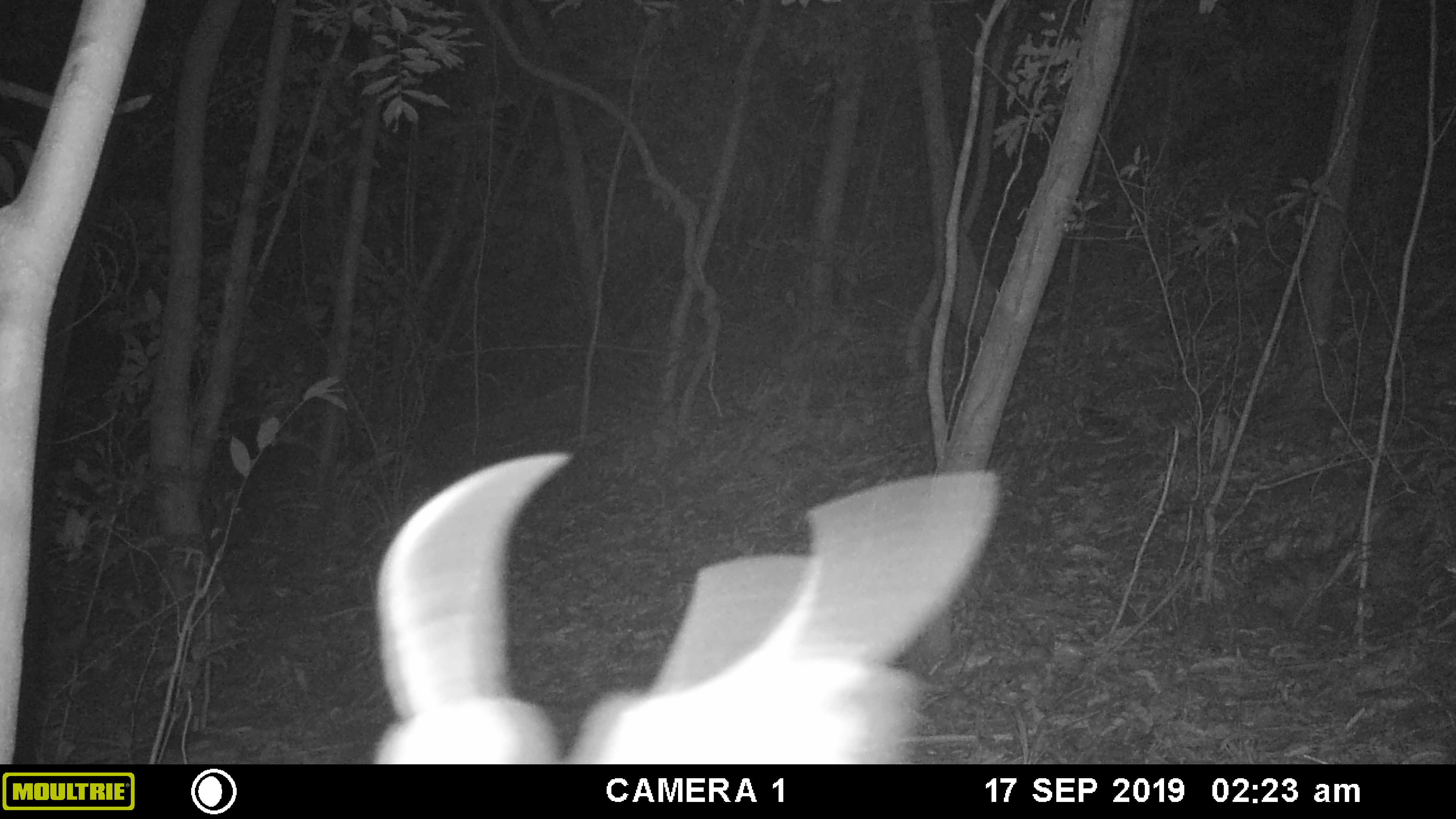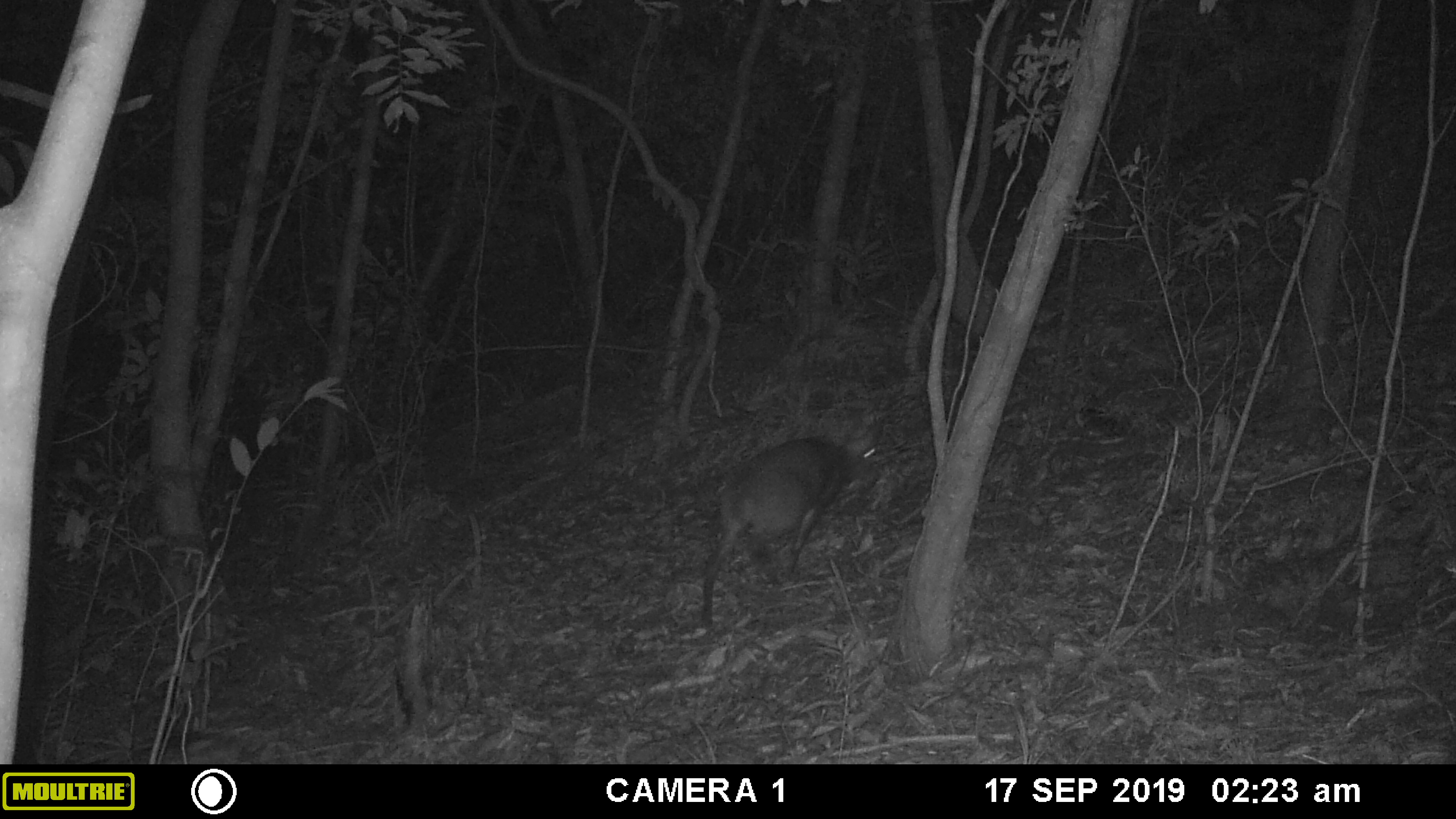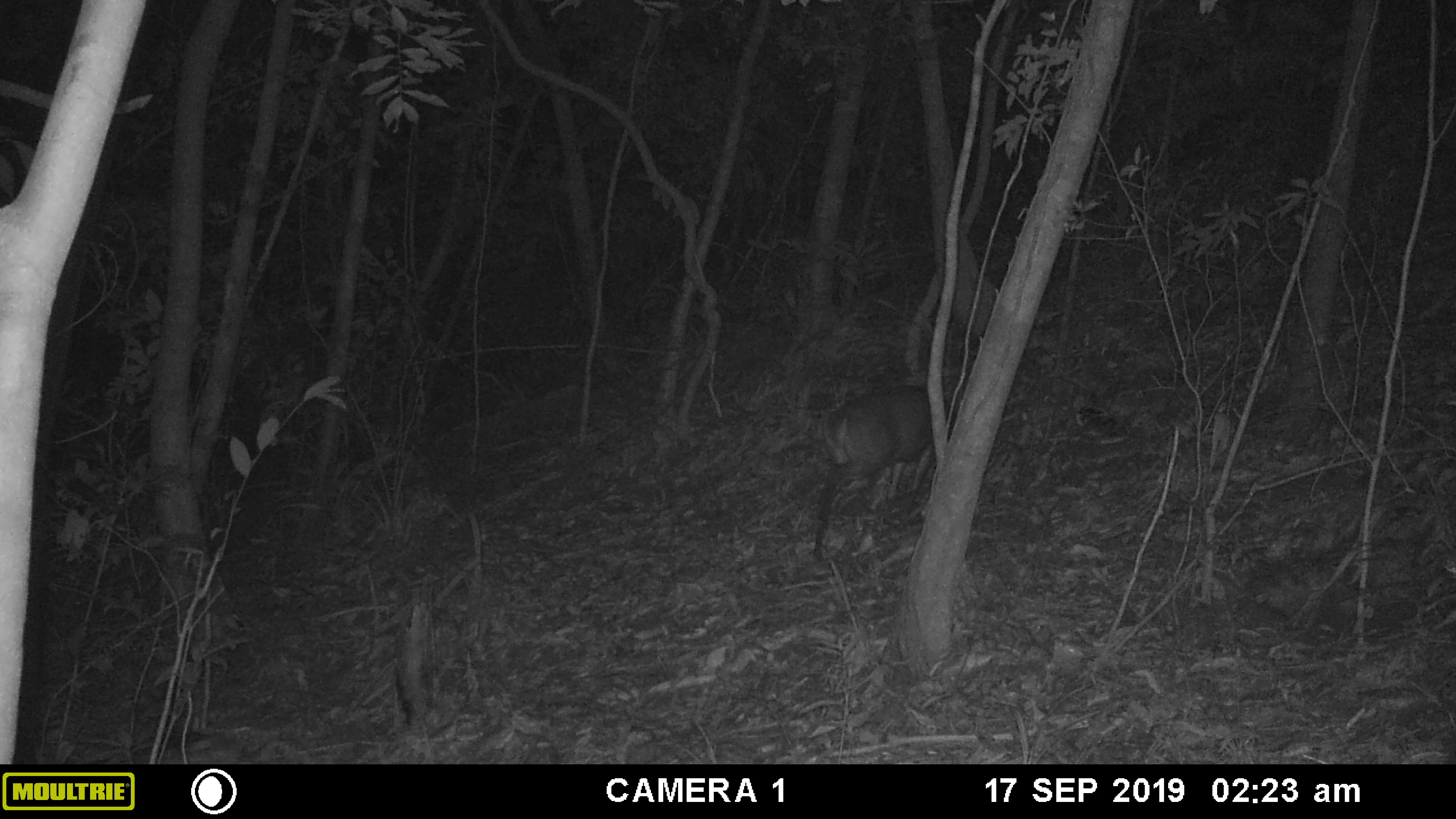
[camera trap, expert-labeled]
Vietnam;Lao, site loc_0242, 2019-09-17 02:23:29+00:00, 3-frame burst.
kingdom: Animalia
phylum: Chordata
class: Mammalia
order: Artiodactyla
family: Cervidae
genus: Muntiacus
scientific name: Muntiacus vuquangensis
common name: large-antlered muntjac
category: large antlered muntjac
Large antlered muntjac (large-antlered muntjac) (Muntiacus vuquangensis). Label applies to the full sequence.